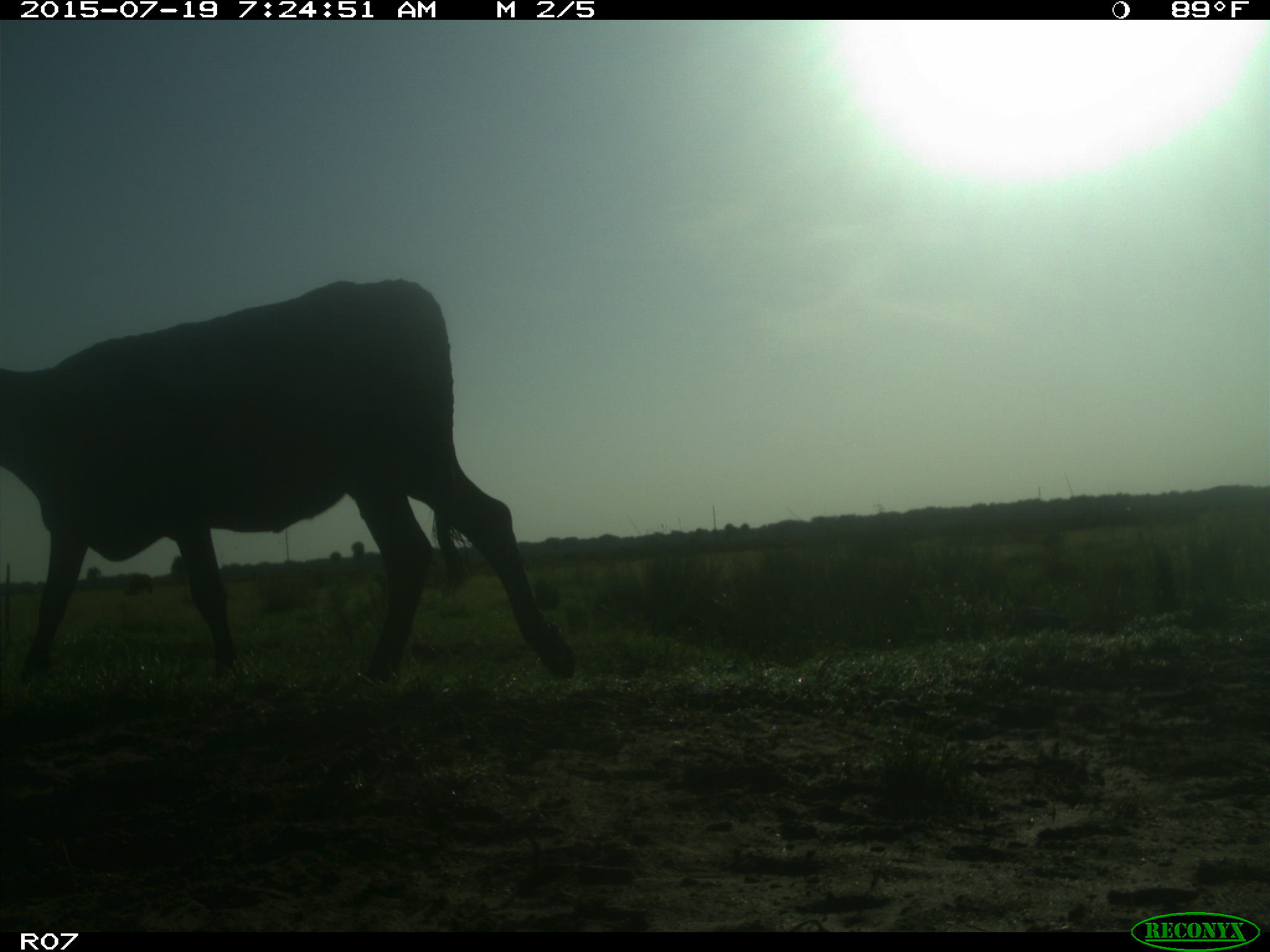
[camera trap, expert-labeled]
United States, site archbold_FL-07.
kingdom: Animalia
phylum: Chordata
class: Mammalia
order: Artiodactyla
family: Bovidae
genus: Bos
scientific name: Bos taurus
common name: domestic cow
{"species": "Bos taurus (domestic cow)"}